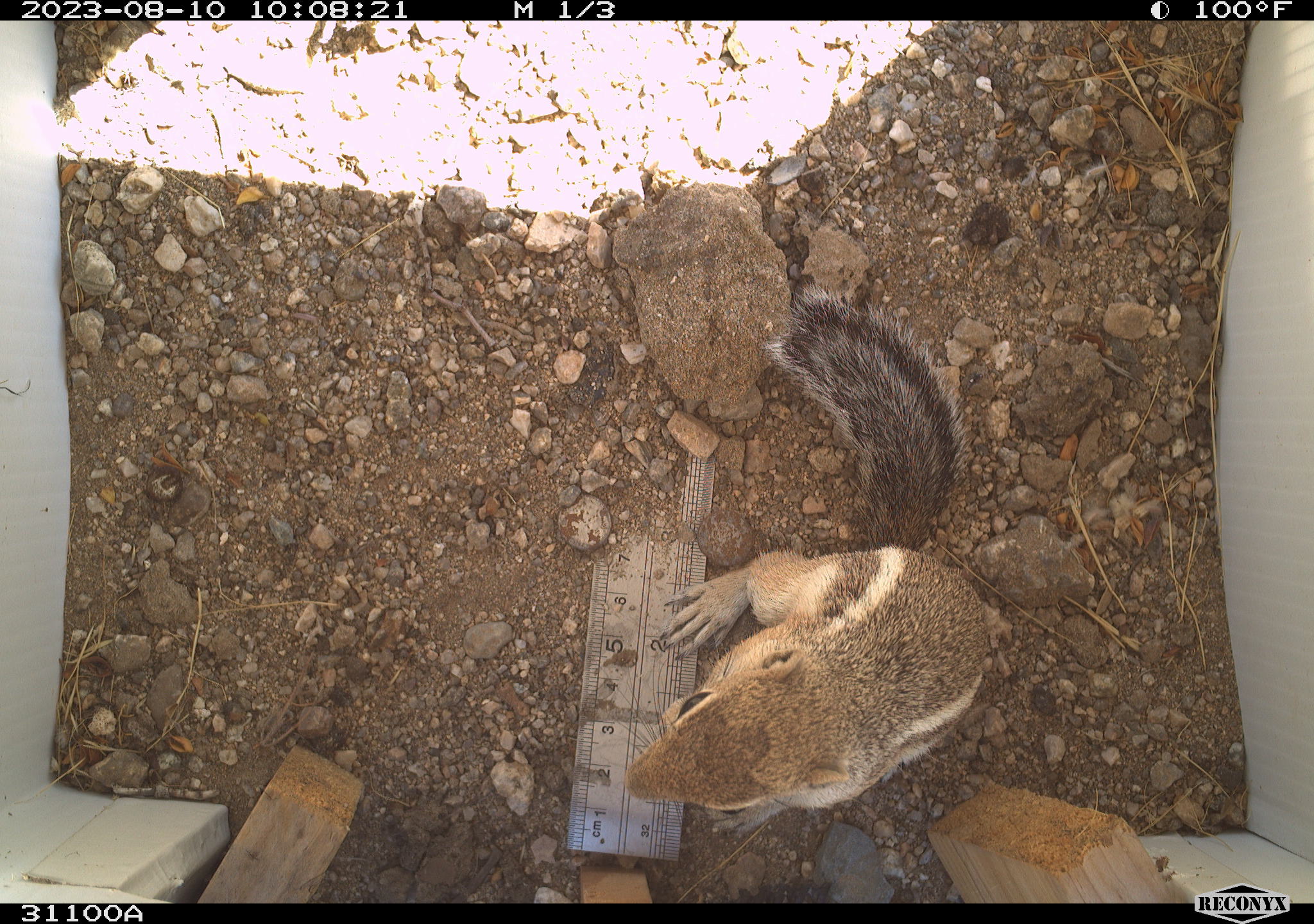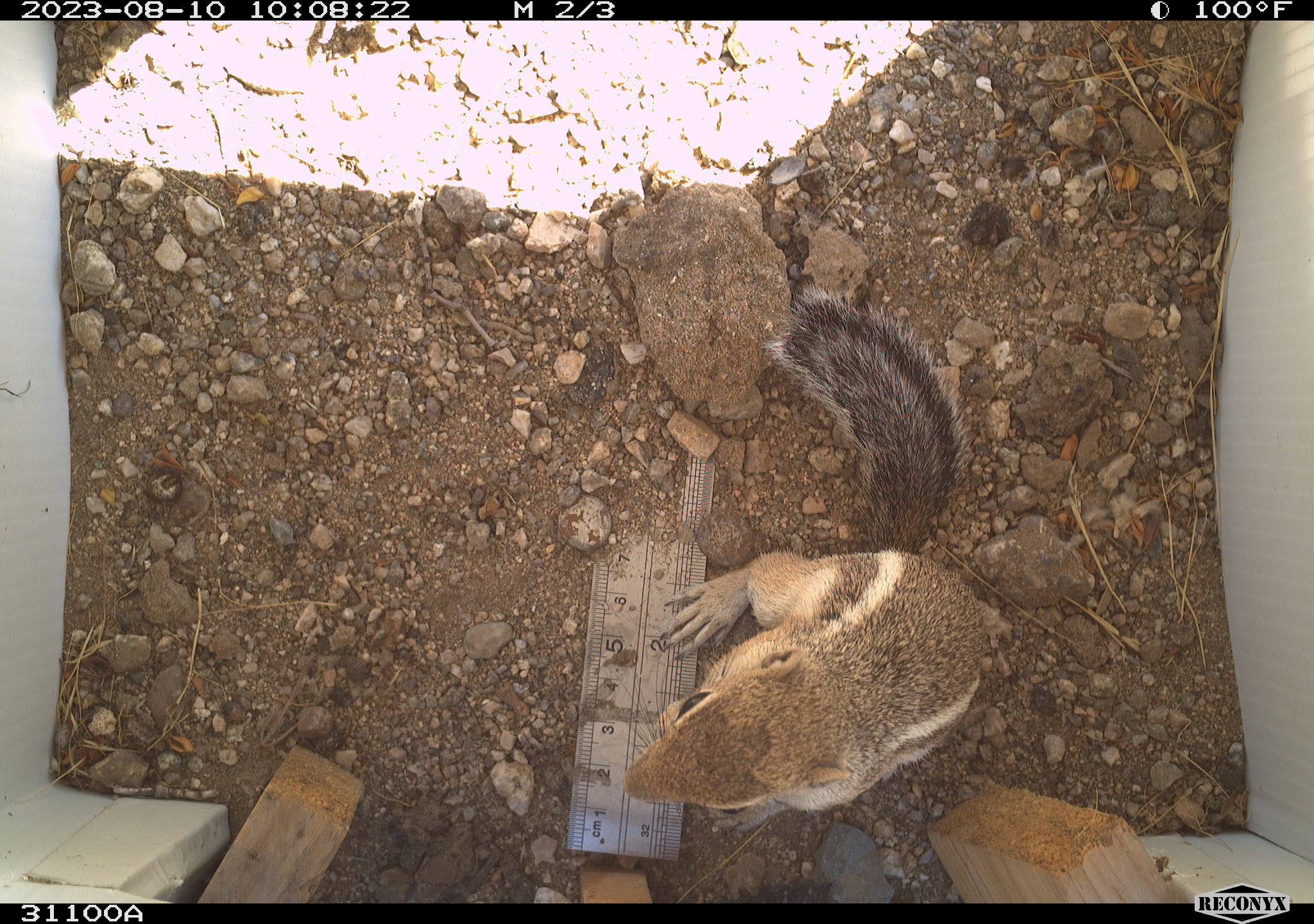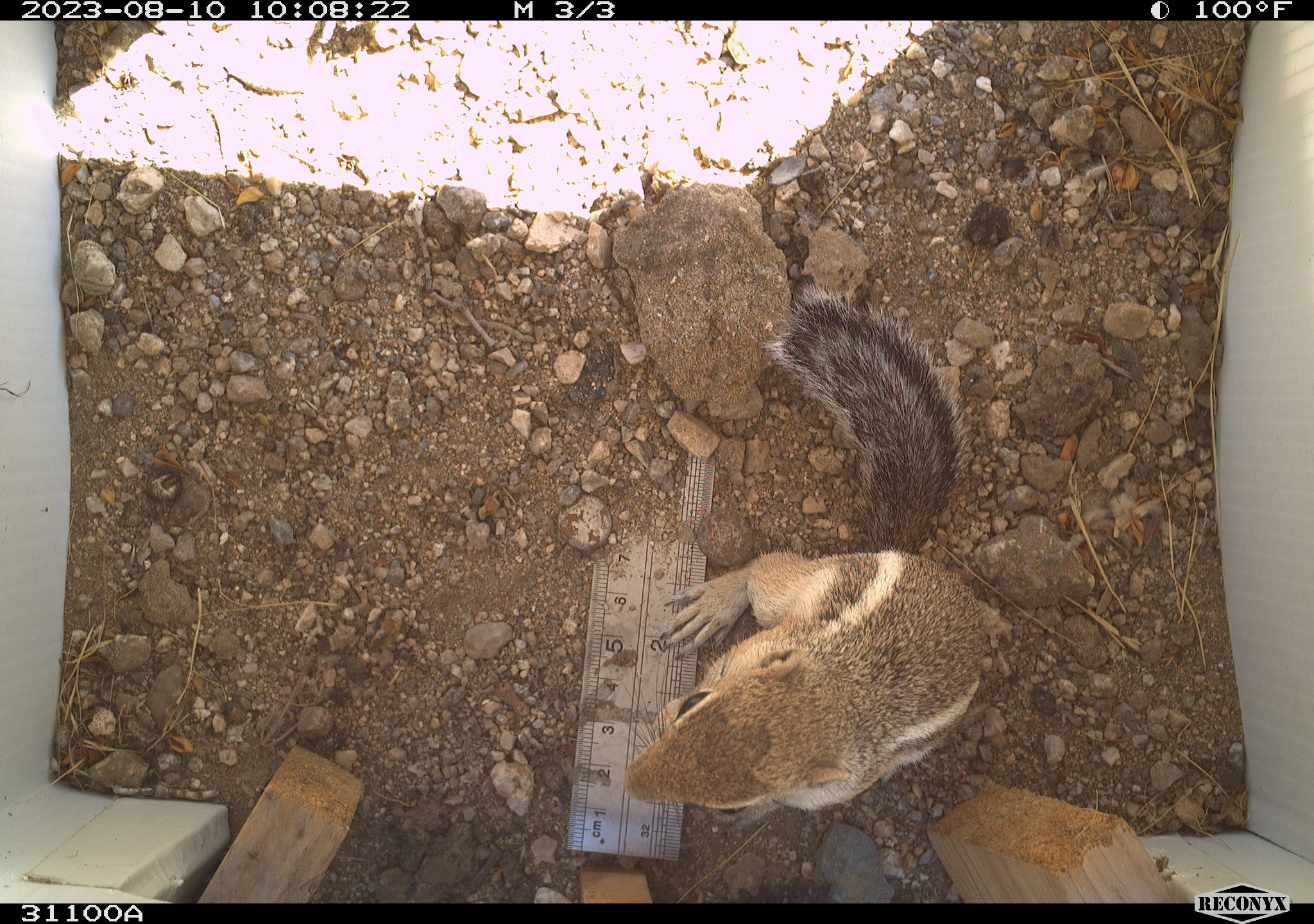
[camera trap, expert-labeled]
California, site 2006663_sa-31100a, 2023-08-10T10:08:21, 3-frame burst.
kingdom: Animalia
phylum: Chordata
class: Mammalia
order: Rodentia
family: Sciuridae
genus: Ammospermophilus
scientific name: Ammospermophilus leucurus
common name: white-tailed antelope squirrel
White-tailed antelope squirrel (Ammospermophilus leucurus).